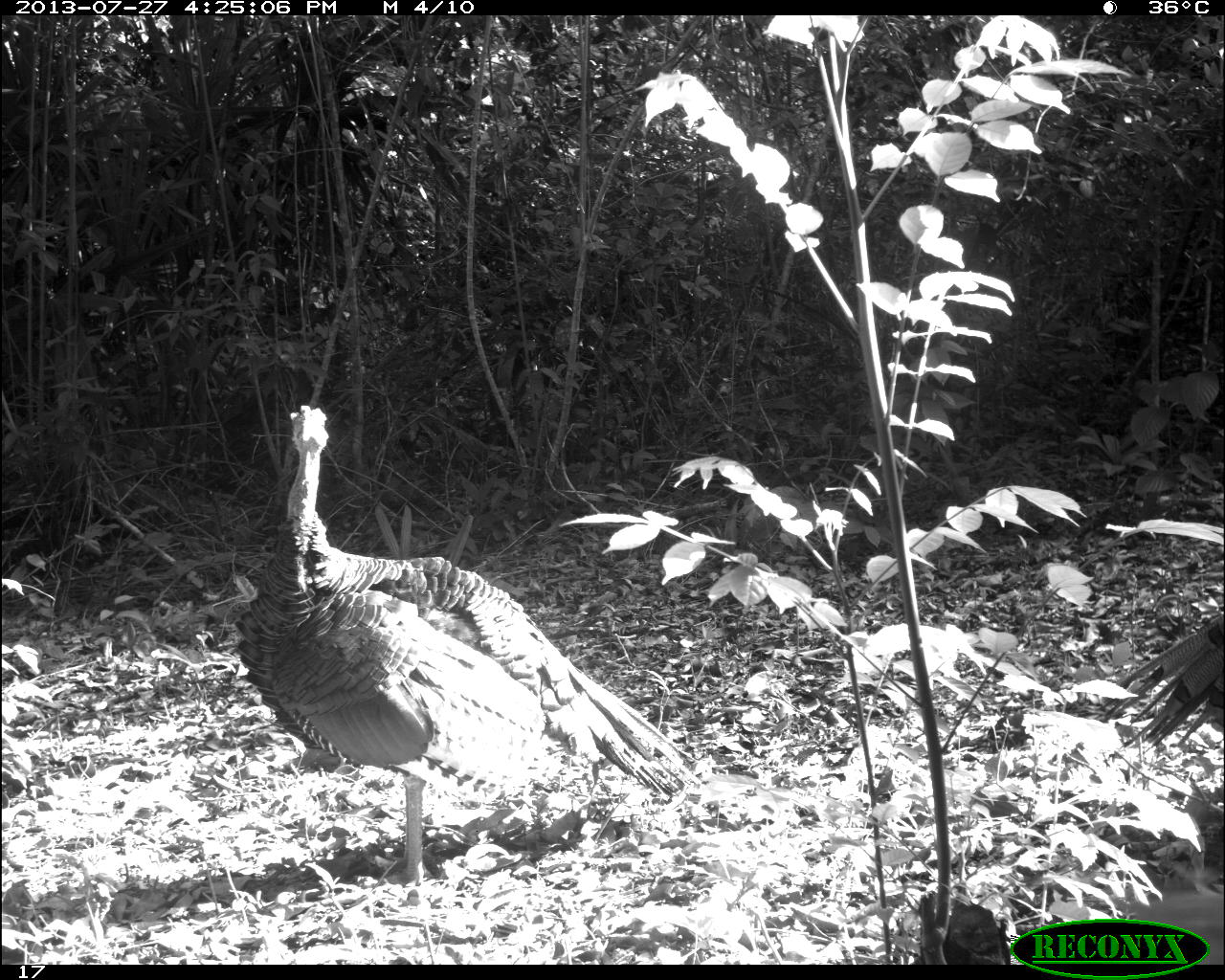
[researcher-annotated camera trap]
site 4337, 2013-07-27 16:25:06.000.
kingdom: Animalia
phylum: Chordata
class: Aves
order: Galliformes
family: Phasianidae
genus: Meleagris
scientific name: Meleagris ocellata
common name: ocellated turkey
Meleagris ocellata (ocellated turkey), count 2, sex male.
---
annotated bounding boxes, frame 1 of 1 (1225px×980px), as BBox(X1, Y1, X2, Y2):
meleagris ocellata: BBox(229, 403, 707, 884); BBox(1104, 612, 1224, 761)